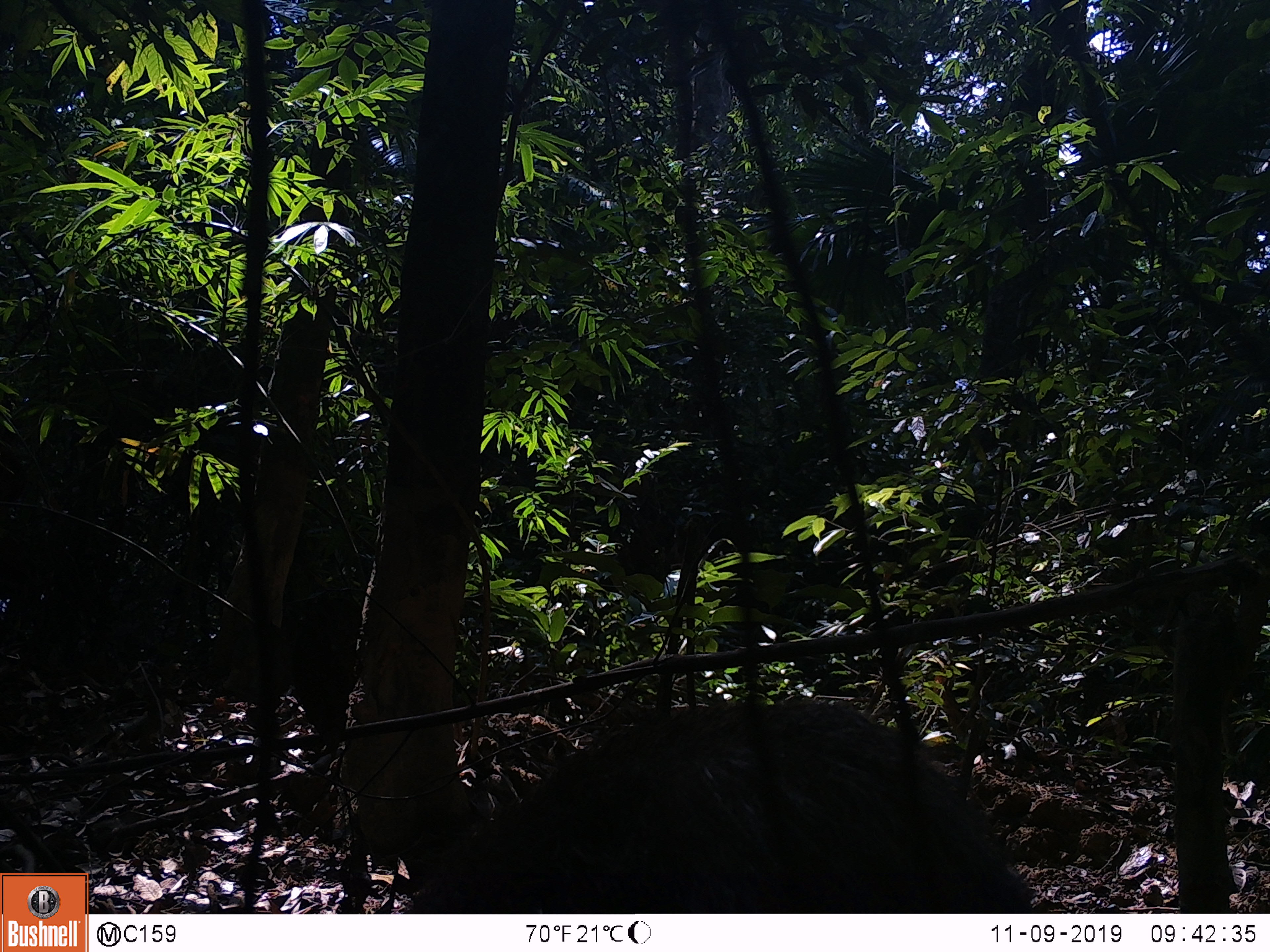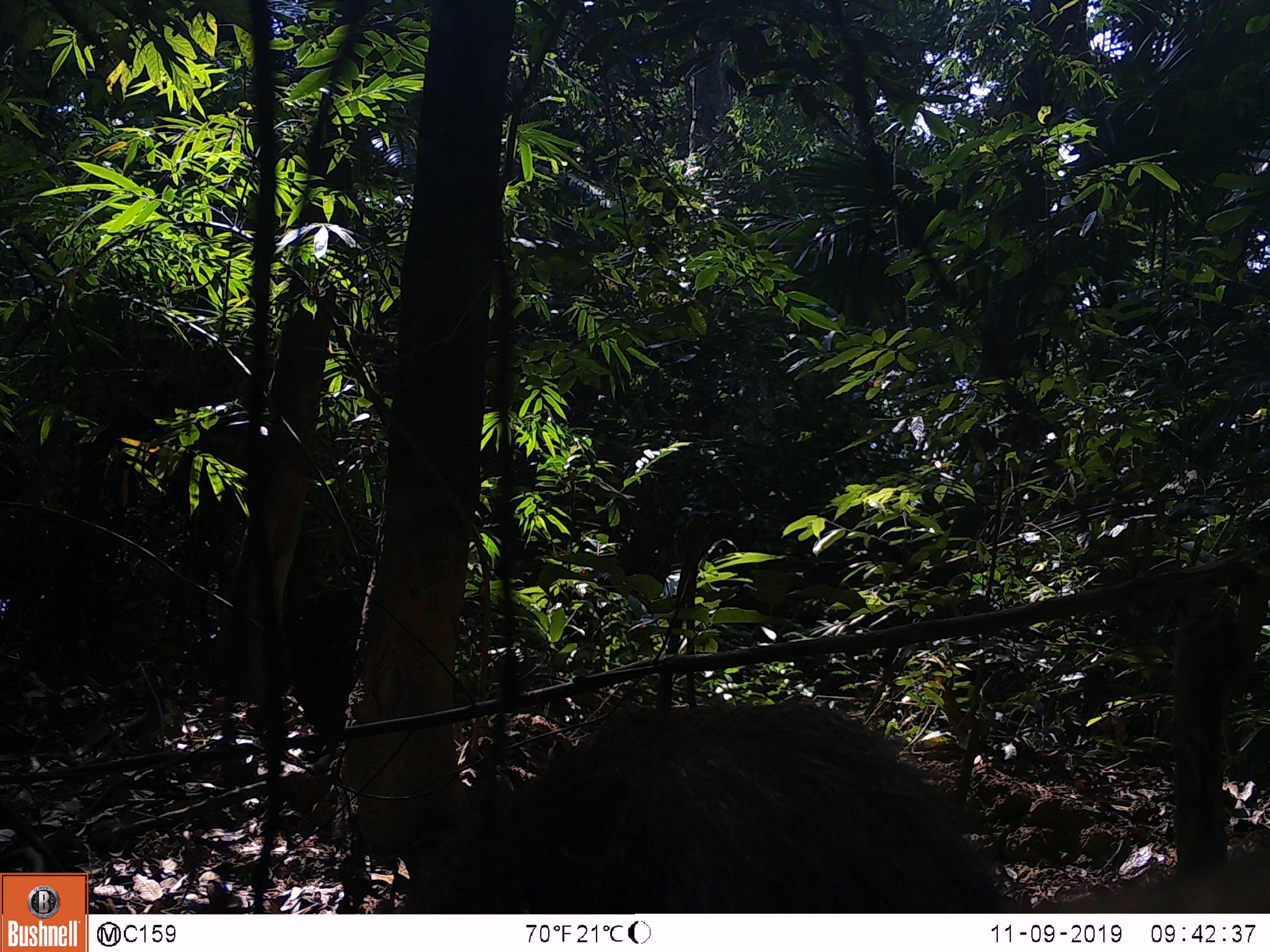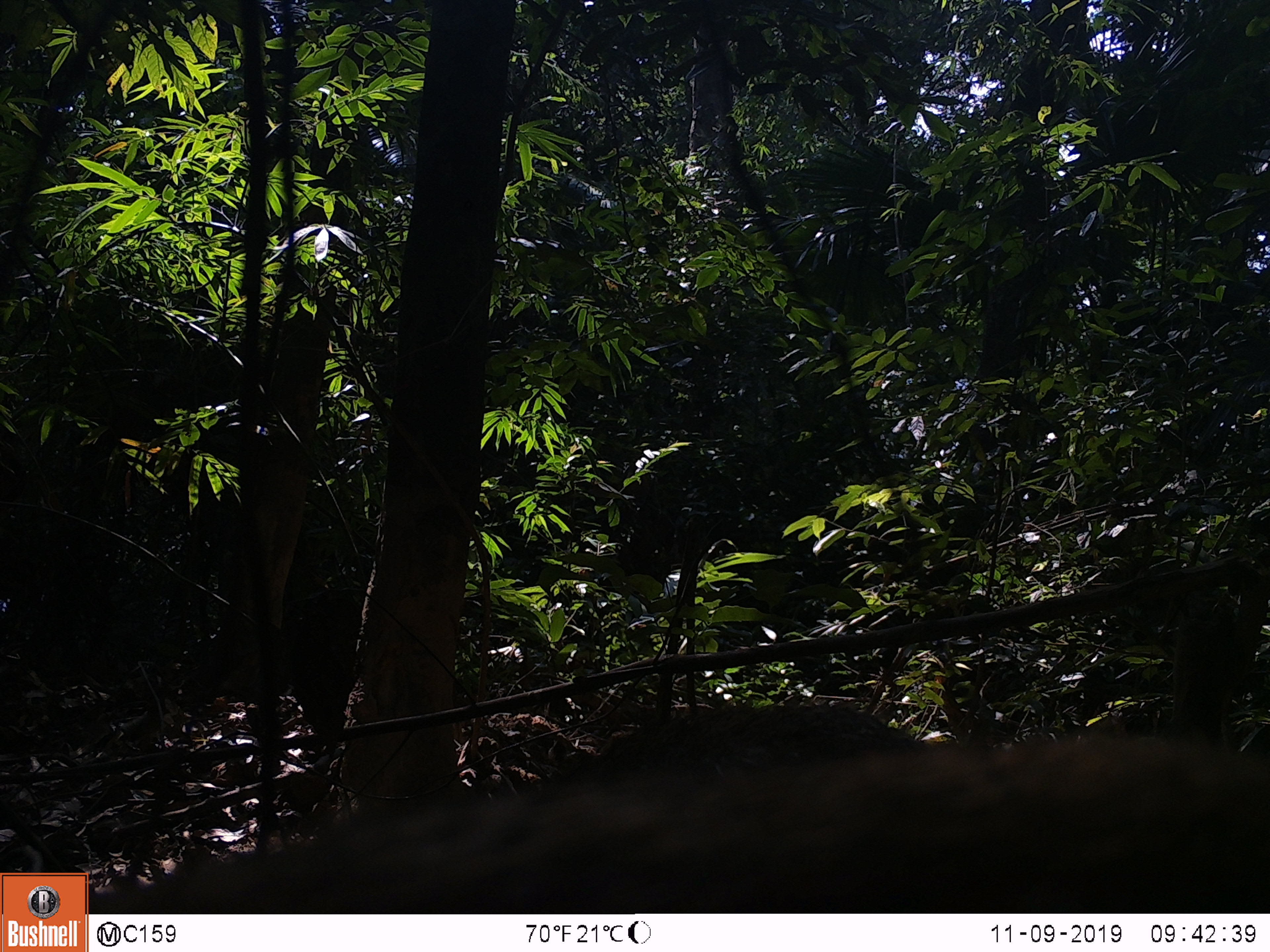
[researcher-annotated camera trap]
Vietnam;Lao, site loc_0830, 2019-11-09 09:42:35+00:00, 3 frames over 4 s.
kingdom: Animalia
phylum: Chordata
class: Mammalia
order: Artiodactyla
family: Suidae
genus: Sus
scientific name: Sus scrofa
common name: eurasian wild pig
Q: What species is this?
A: Eurasian wild pig (Sus scrofa).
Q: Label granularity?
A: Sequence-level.